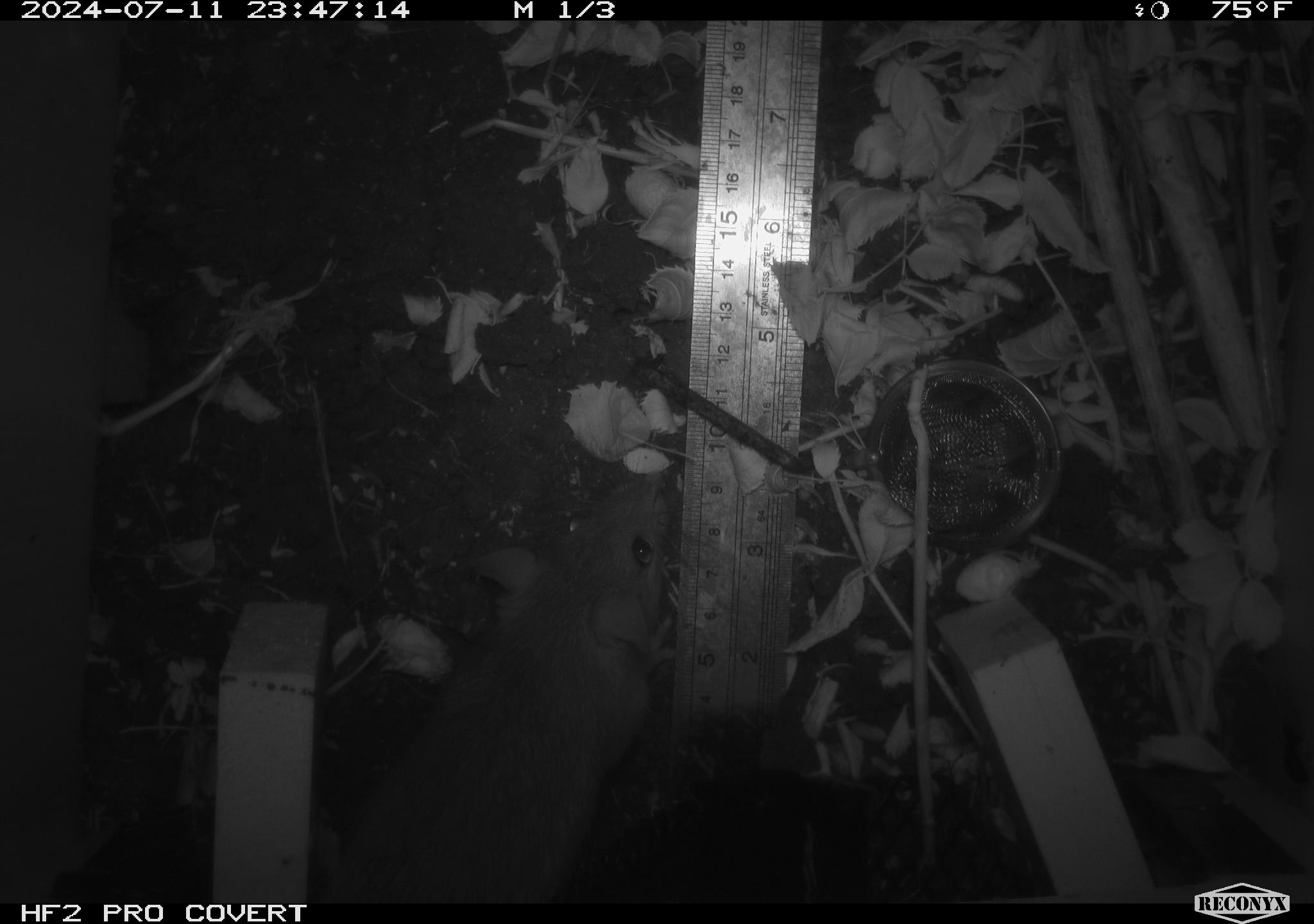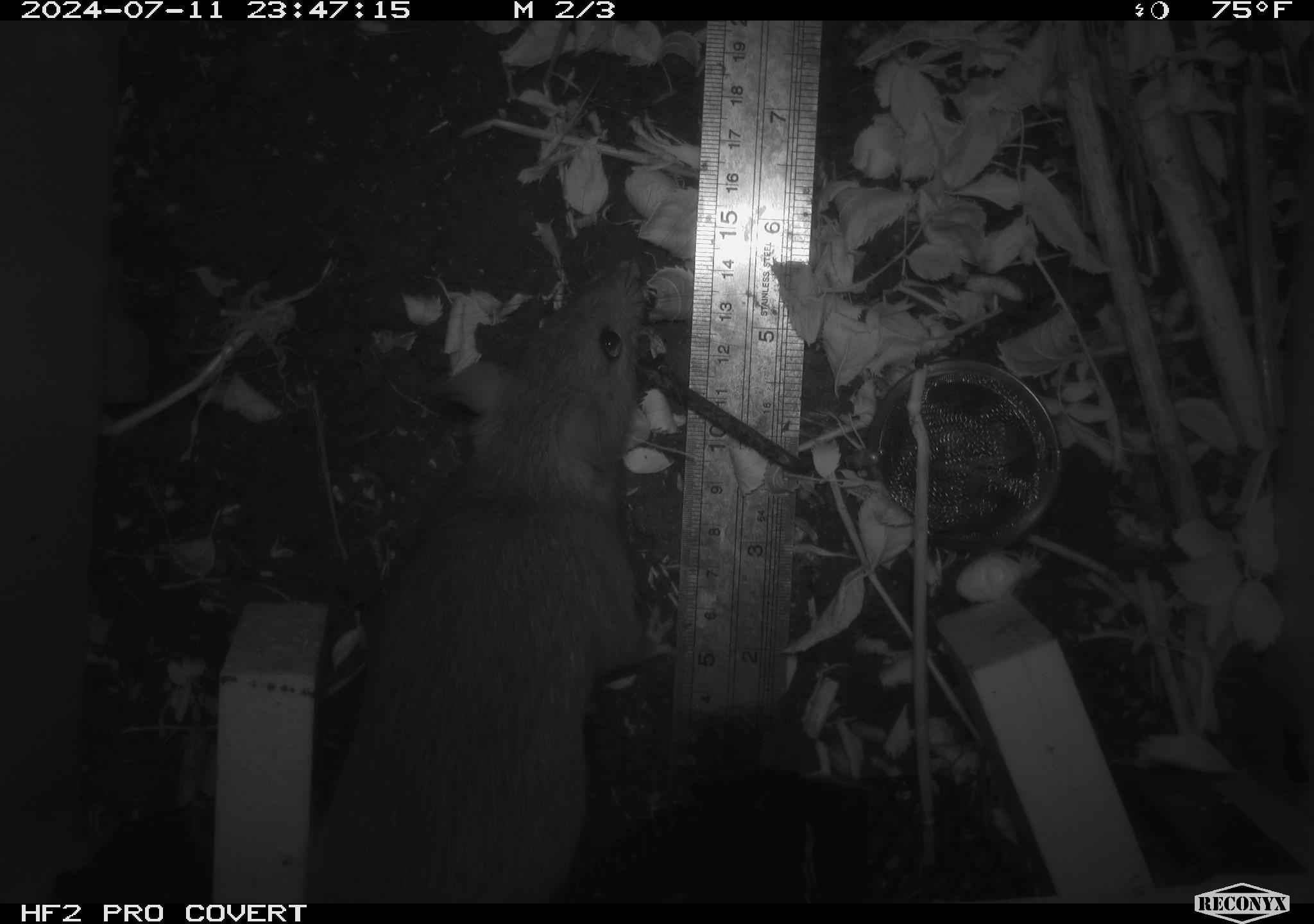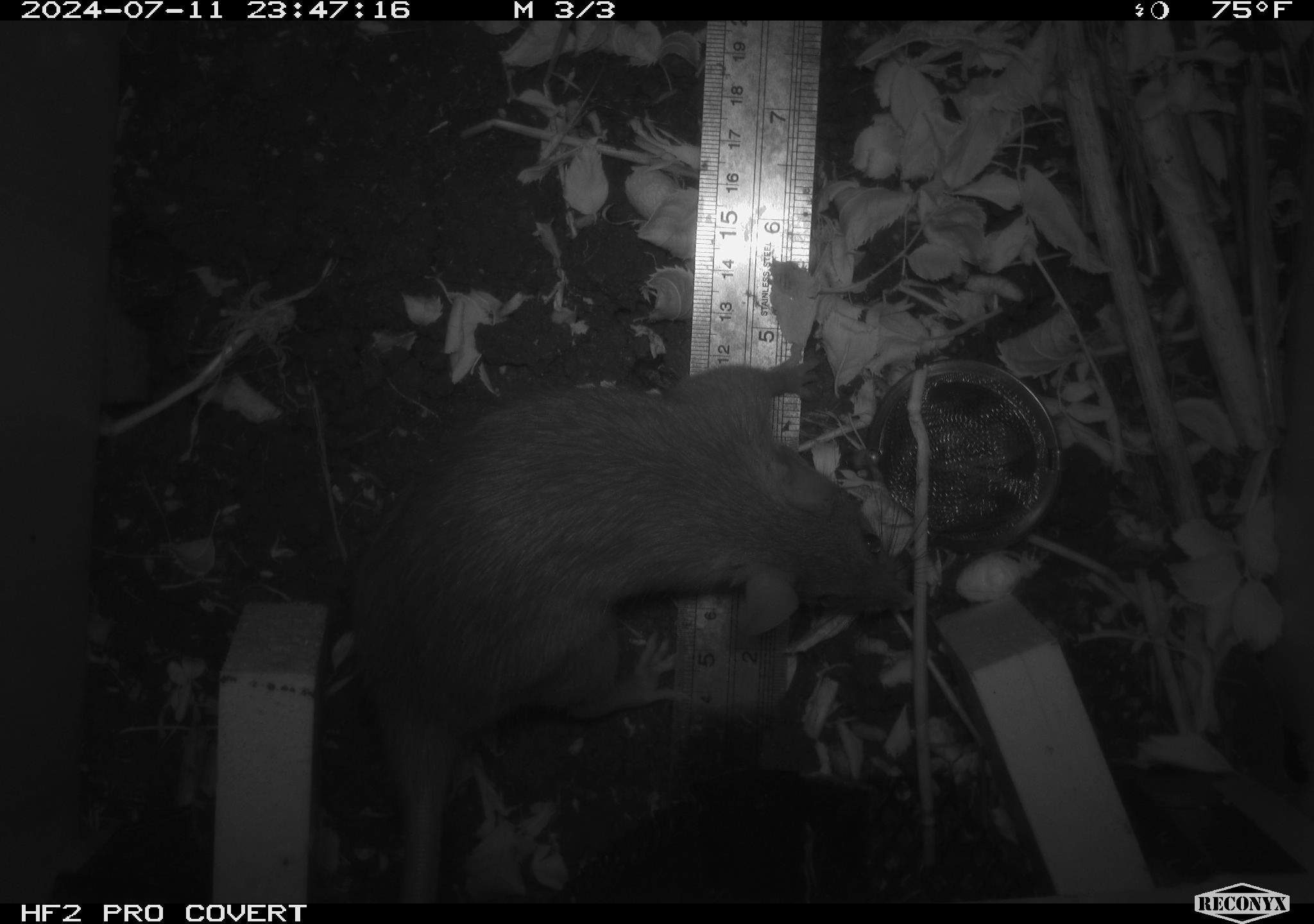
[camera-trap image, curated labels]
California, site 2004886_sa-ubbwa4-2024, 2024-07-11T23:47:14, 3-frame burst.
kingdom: Animalia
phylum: Chordata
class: Mammalia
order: Rodentia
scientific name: Rodentia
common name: woodrat or rat or mouse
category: woodrat or rat or mouse species